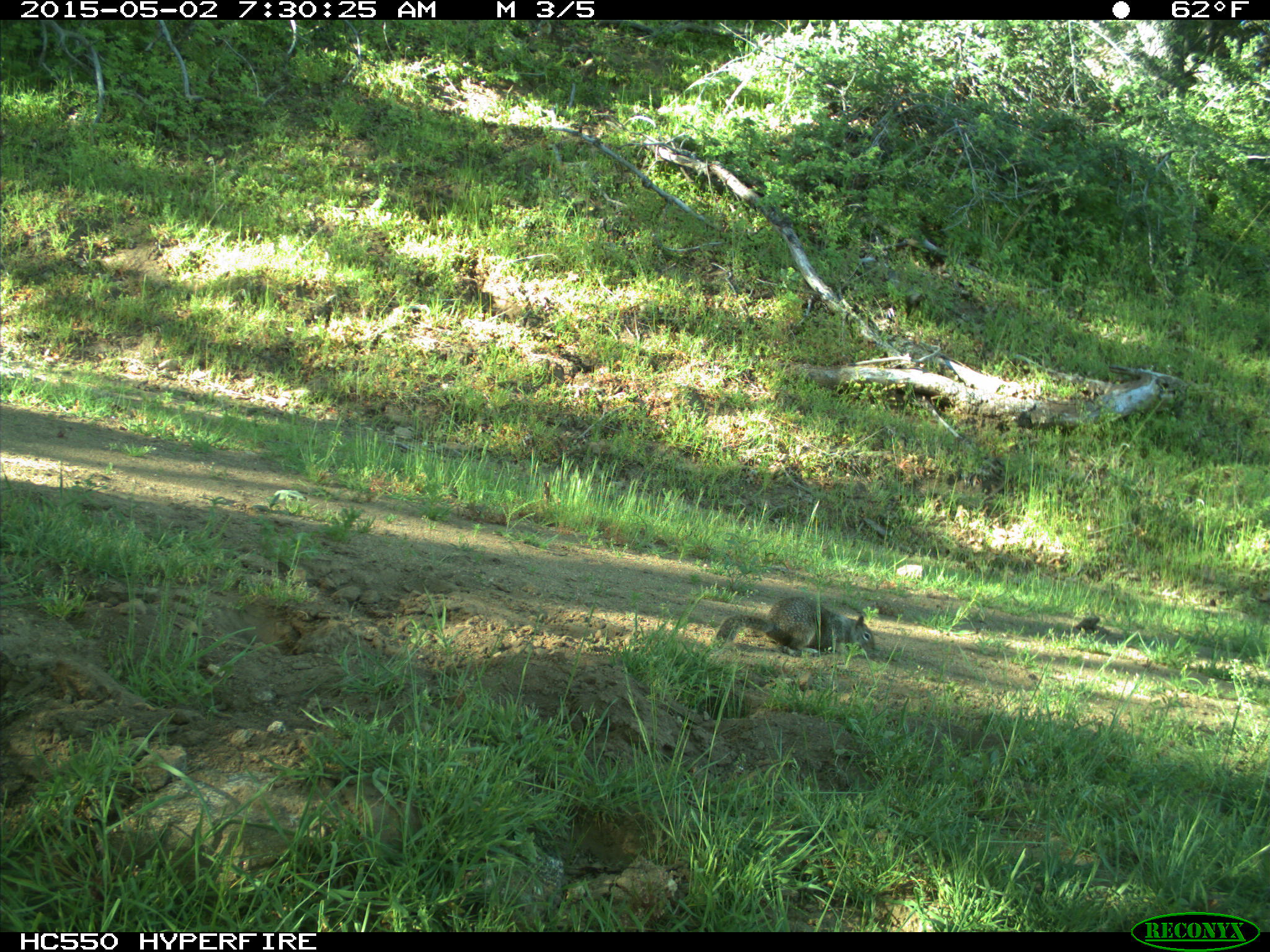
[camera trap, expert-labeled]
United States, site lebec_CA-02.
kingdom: Animalia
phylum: Chordata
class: Mammalia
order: Rodentia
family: Sciuridae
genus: Otospermophilus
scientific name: Otospermophilus beecheyi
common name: california ground squirrel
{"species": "Otospermophilus beecheyi (california ground squirrel)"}